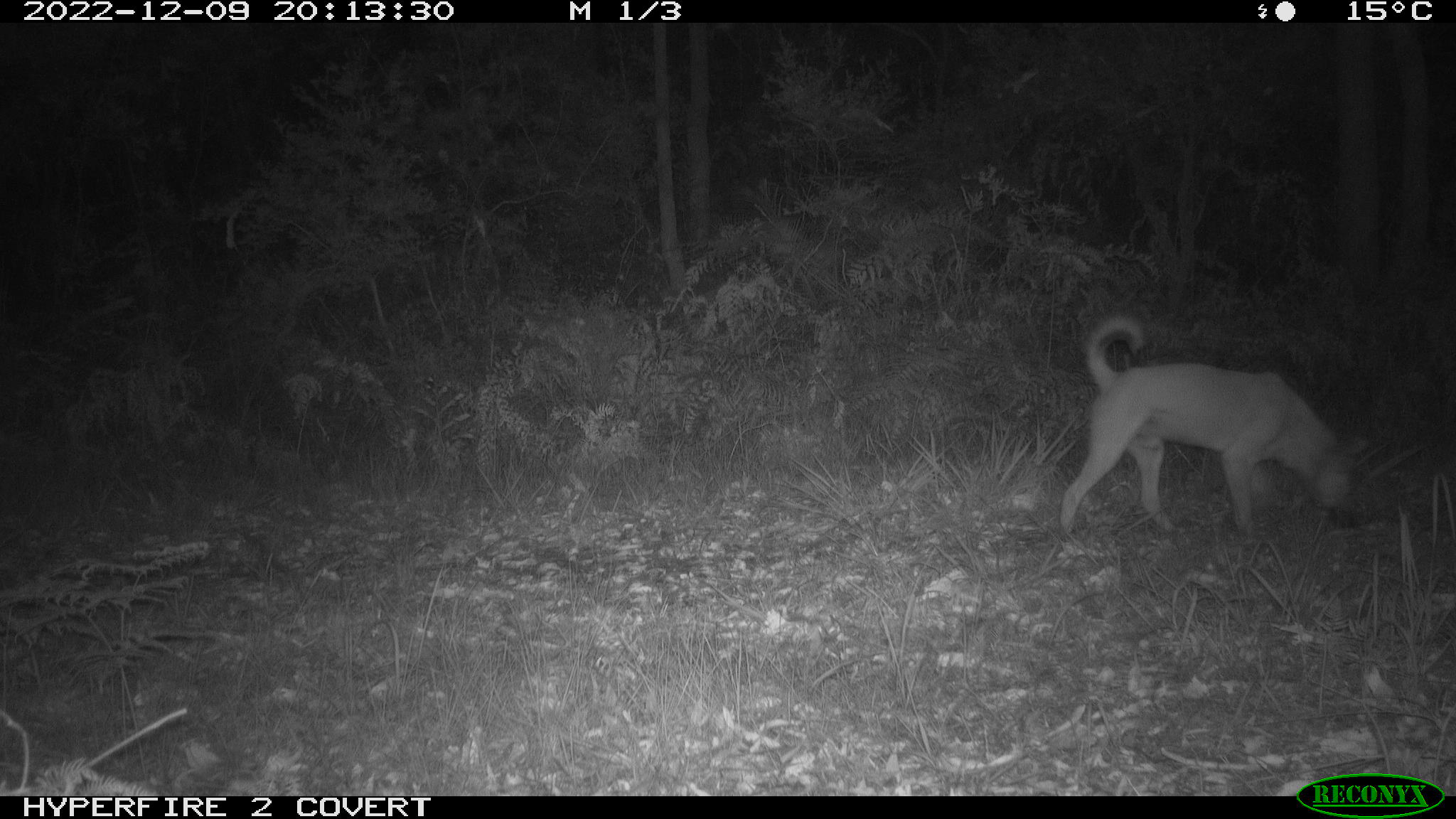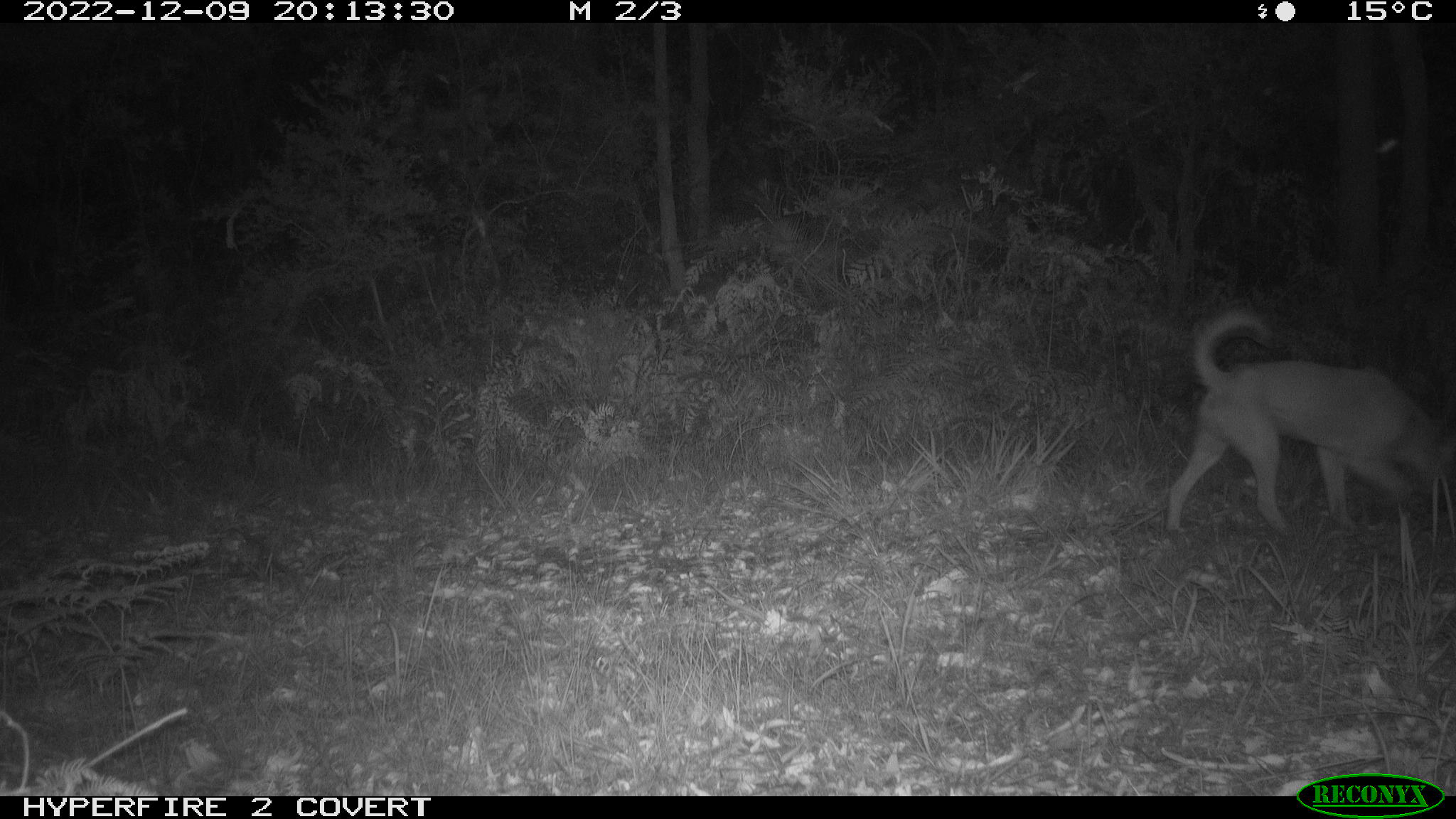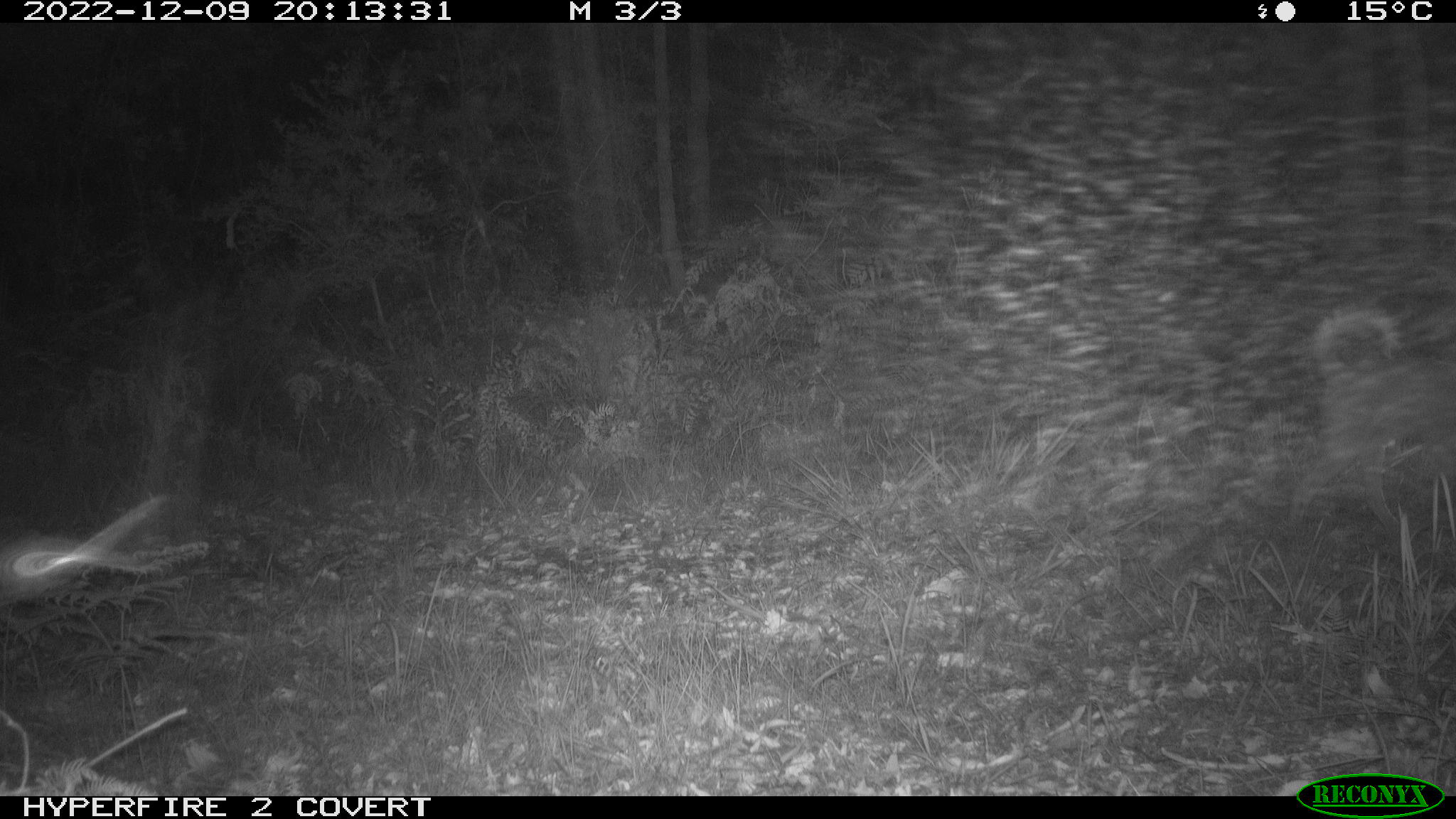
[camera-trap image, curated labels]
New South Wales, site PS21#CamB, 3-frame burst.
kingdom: Animalia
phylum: Chordata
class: Mammalia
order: Carnivora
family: Canidae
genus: Canis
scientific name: Canis familiaris dingo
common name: dingo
Dingo (Canis familiaris dingo).